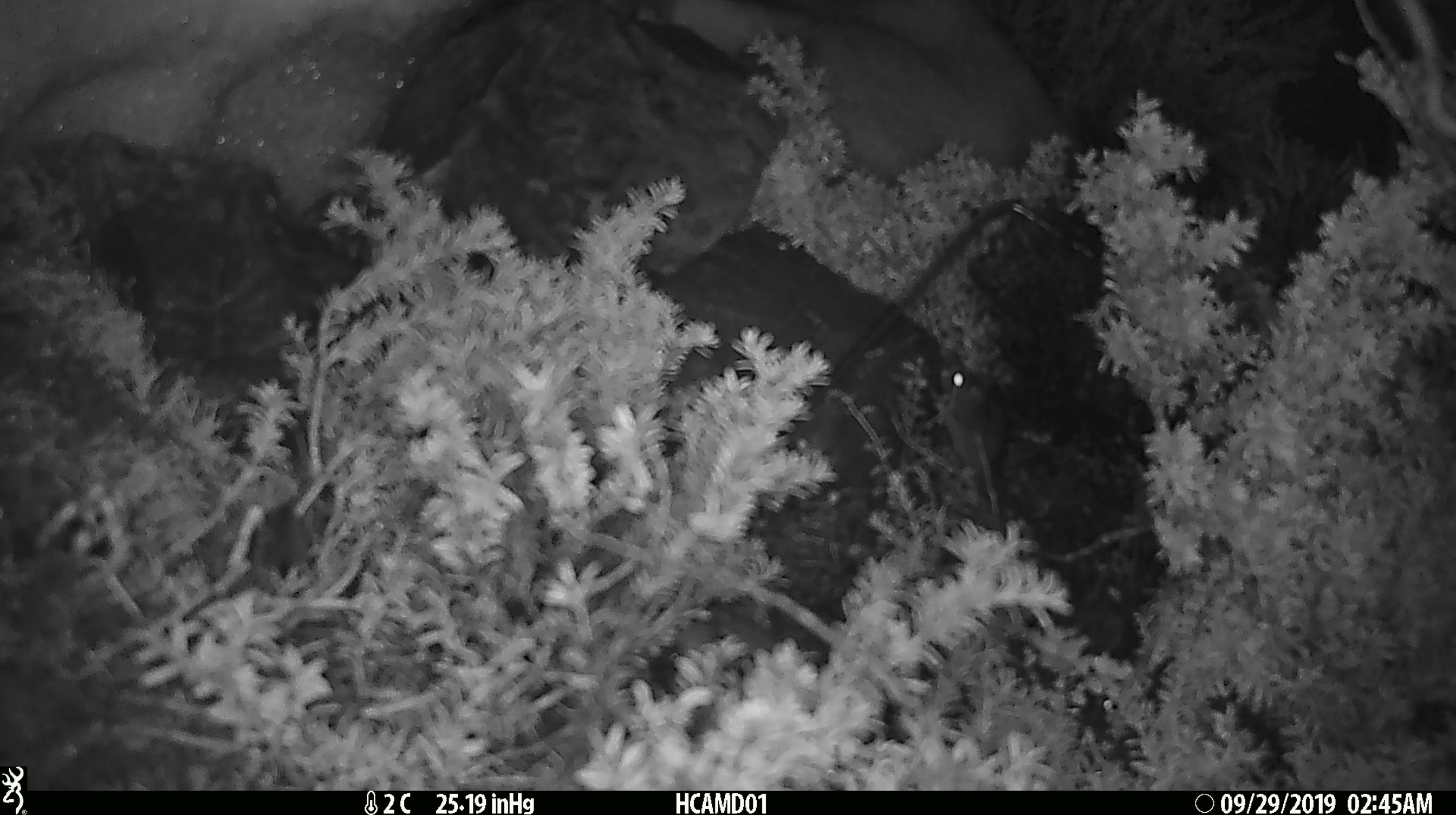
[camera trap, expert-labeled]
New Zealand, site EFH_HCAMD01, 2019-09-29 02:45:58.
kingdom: Animalia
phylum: Chordata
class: Mammalia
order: Rodentia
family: Muridae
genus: Mus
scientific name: Mus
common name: mouse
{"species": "mouse (Mus)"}